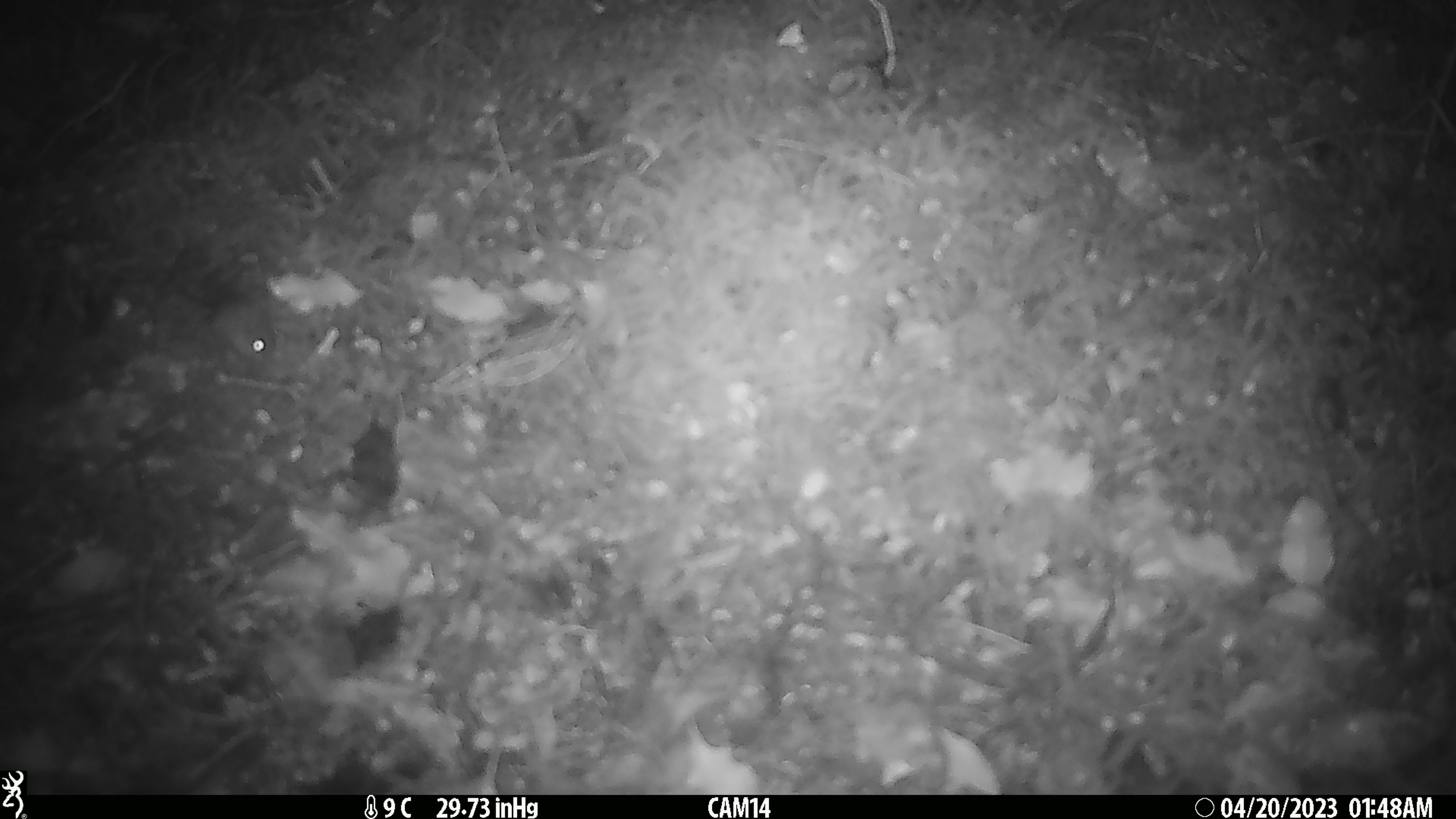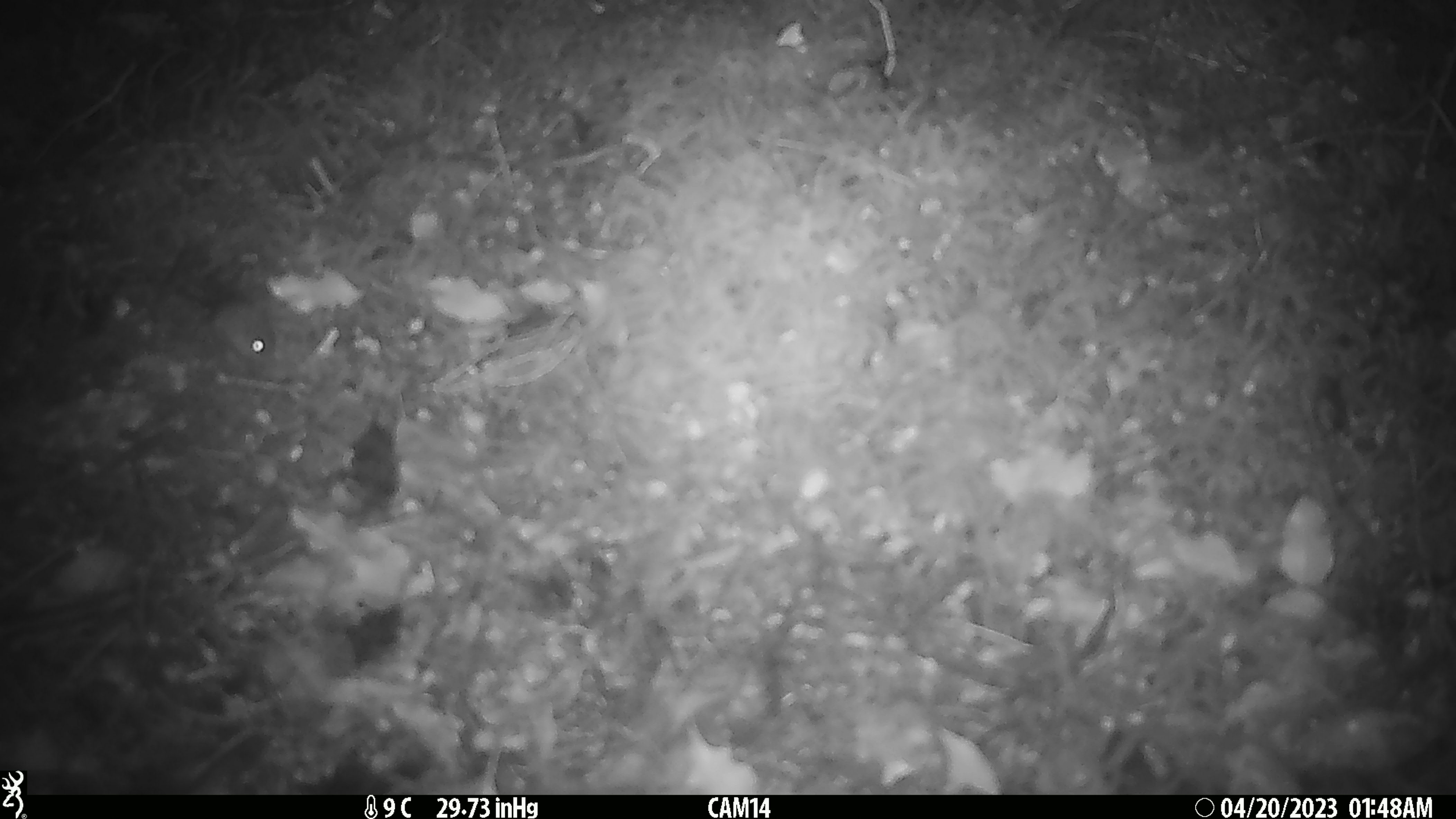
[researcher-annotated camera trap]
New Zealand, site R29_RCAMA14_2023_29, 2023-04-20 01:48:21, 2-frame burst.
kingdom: Animalia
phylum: Chordata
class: Mammalia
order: Rodentia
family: Muridae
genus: Mus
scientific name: Mus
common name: mouse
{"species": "mouse (Mus)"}